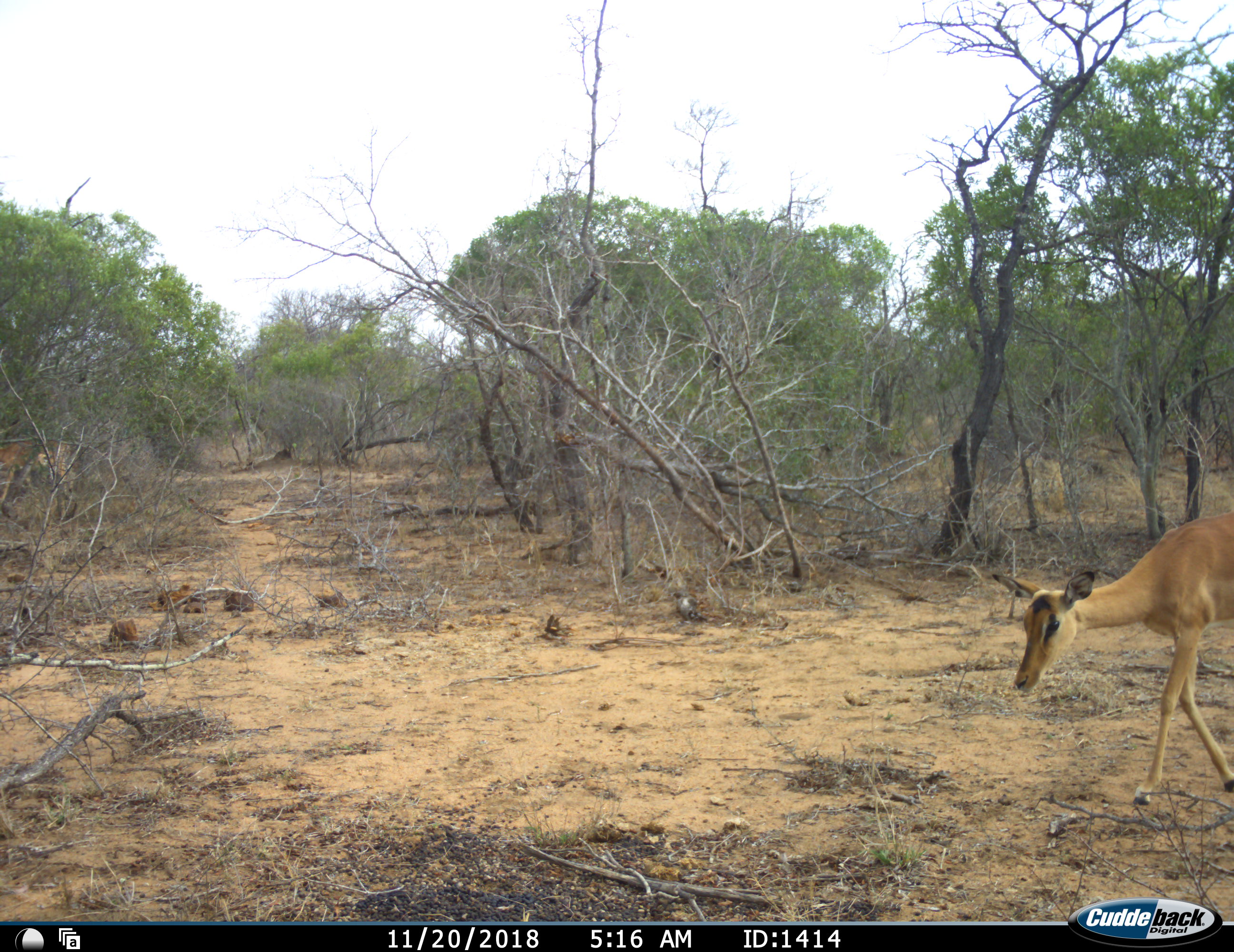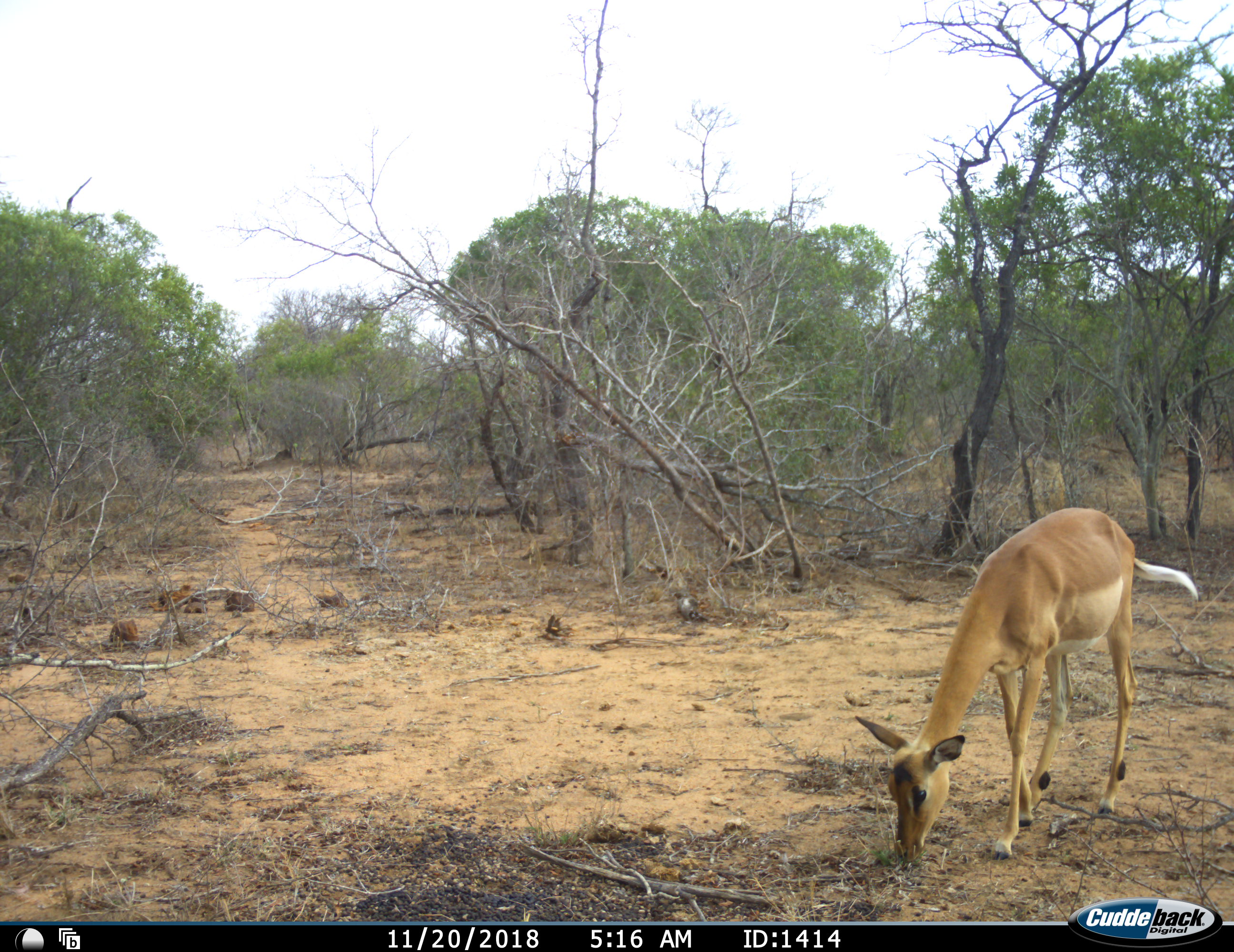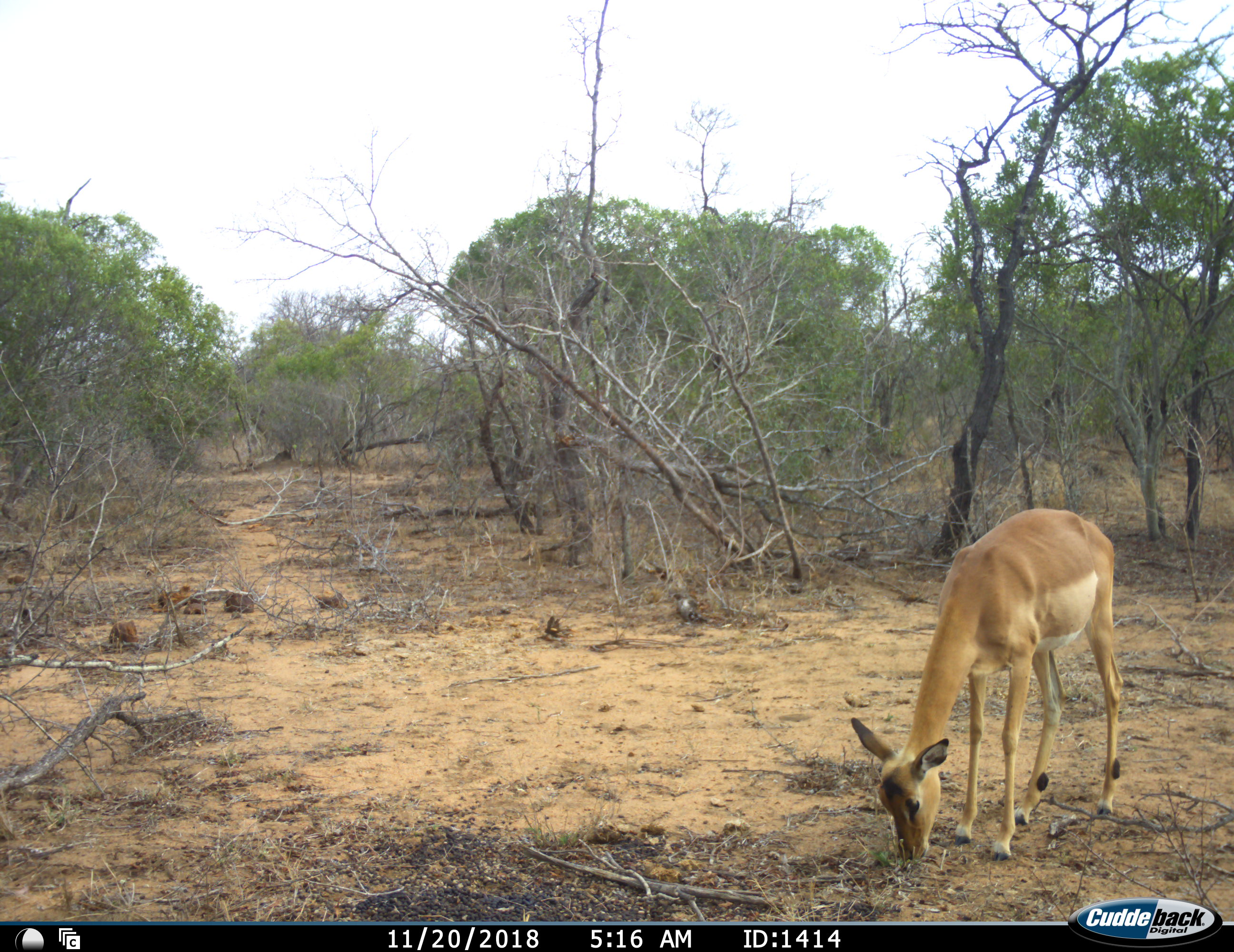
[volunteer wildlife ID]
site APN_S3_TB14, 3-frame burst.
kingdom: Animalia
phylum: Chordata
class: Mammalia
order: Artiodactyla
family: Bovidae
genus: Aepyceros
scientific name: Aepyceros melampus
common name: impala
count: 2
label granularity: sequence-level